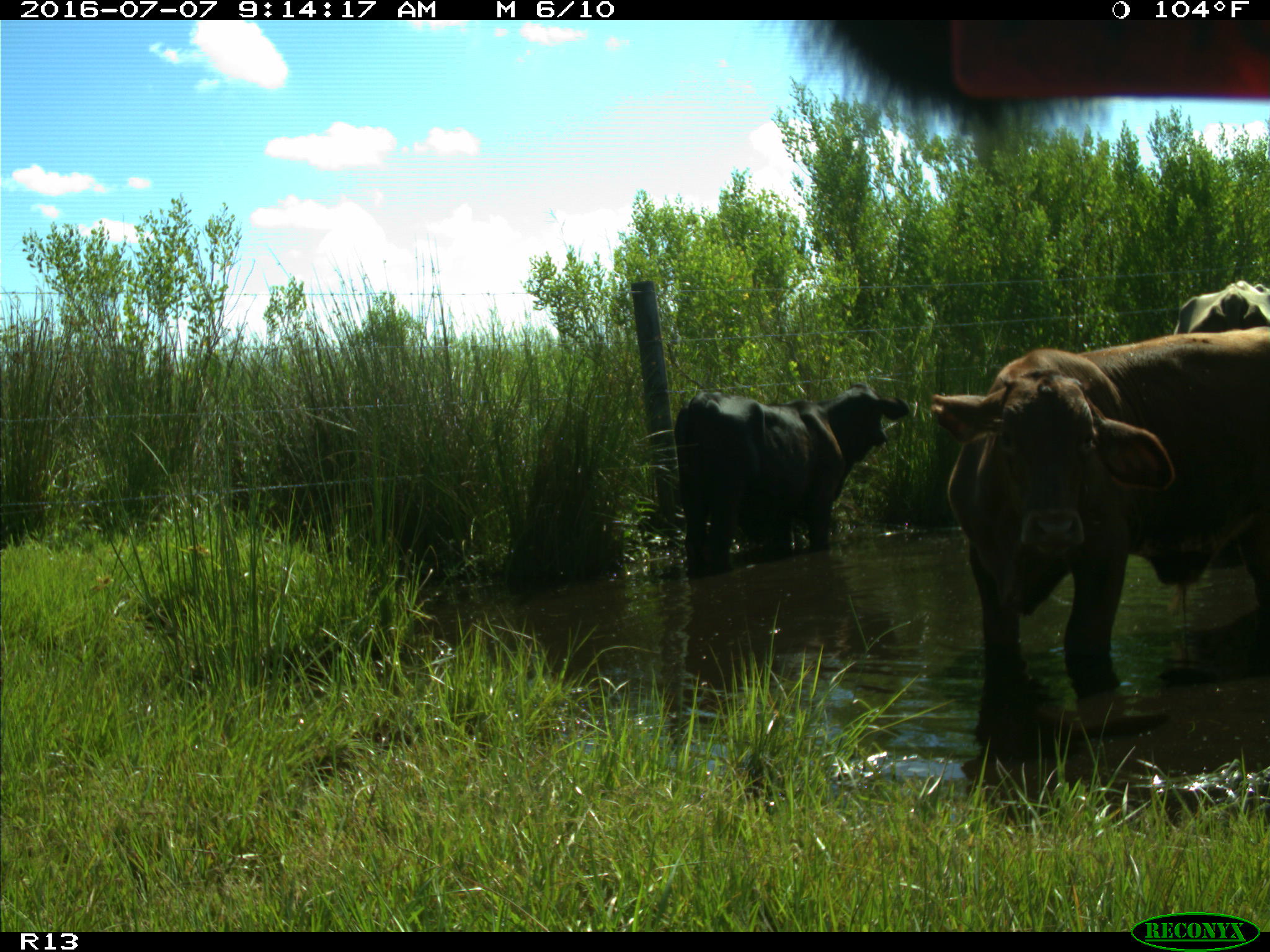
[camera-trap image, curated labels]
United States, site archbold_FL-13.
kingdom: Animalia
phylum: Chordata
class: Mammalia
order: Artiodactyla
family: Bovidae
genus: Bos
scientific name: Bos taurus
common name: domestic cow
Bos taurus (domestic cow).